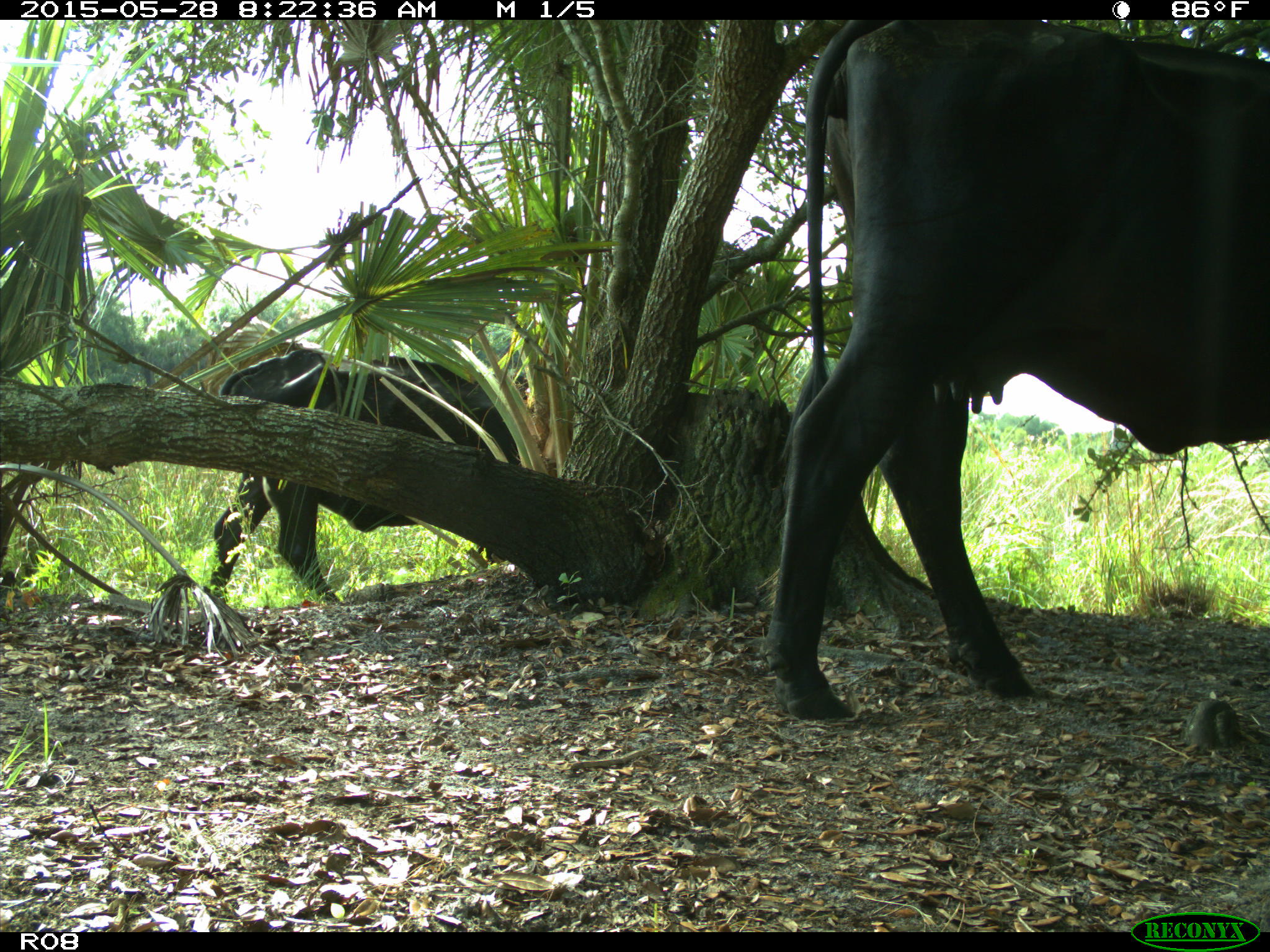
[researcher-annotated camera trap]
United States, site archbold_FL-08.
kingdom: Animalia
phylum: Chordata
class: Mammalia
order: Artiodactyla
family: Bovidae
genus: Bos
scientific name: Bos taurus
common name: domestic cow